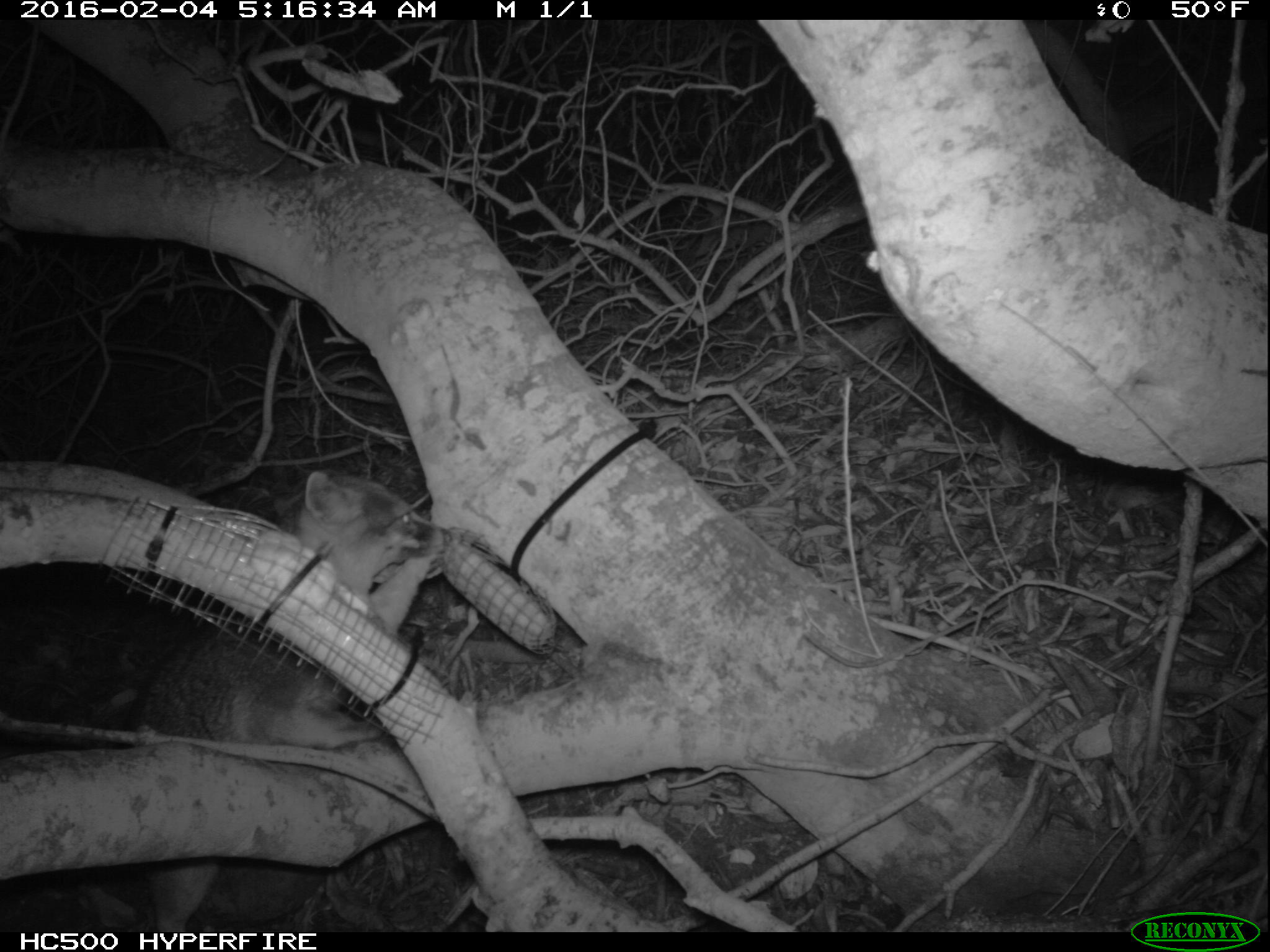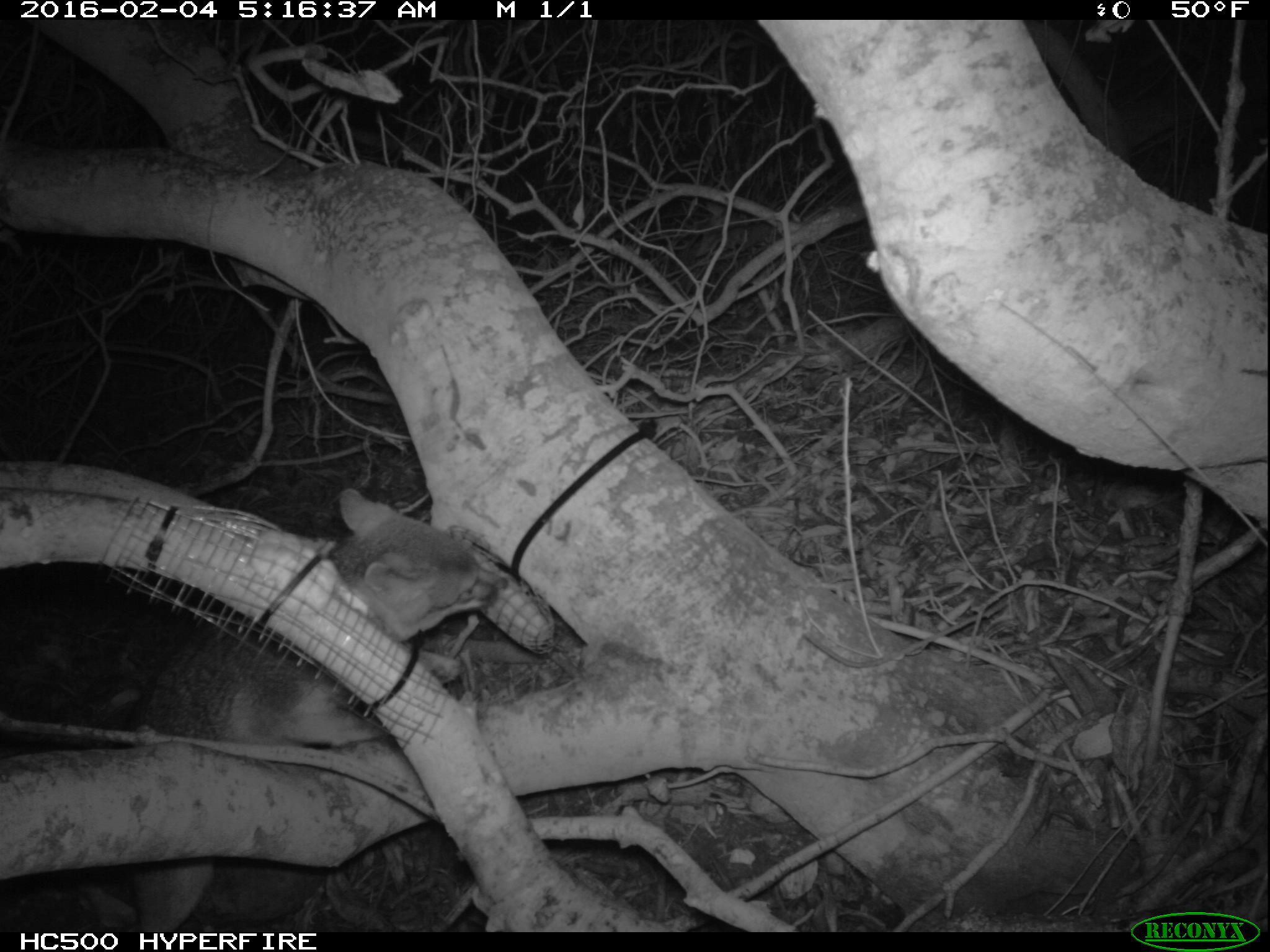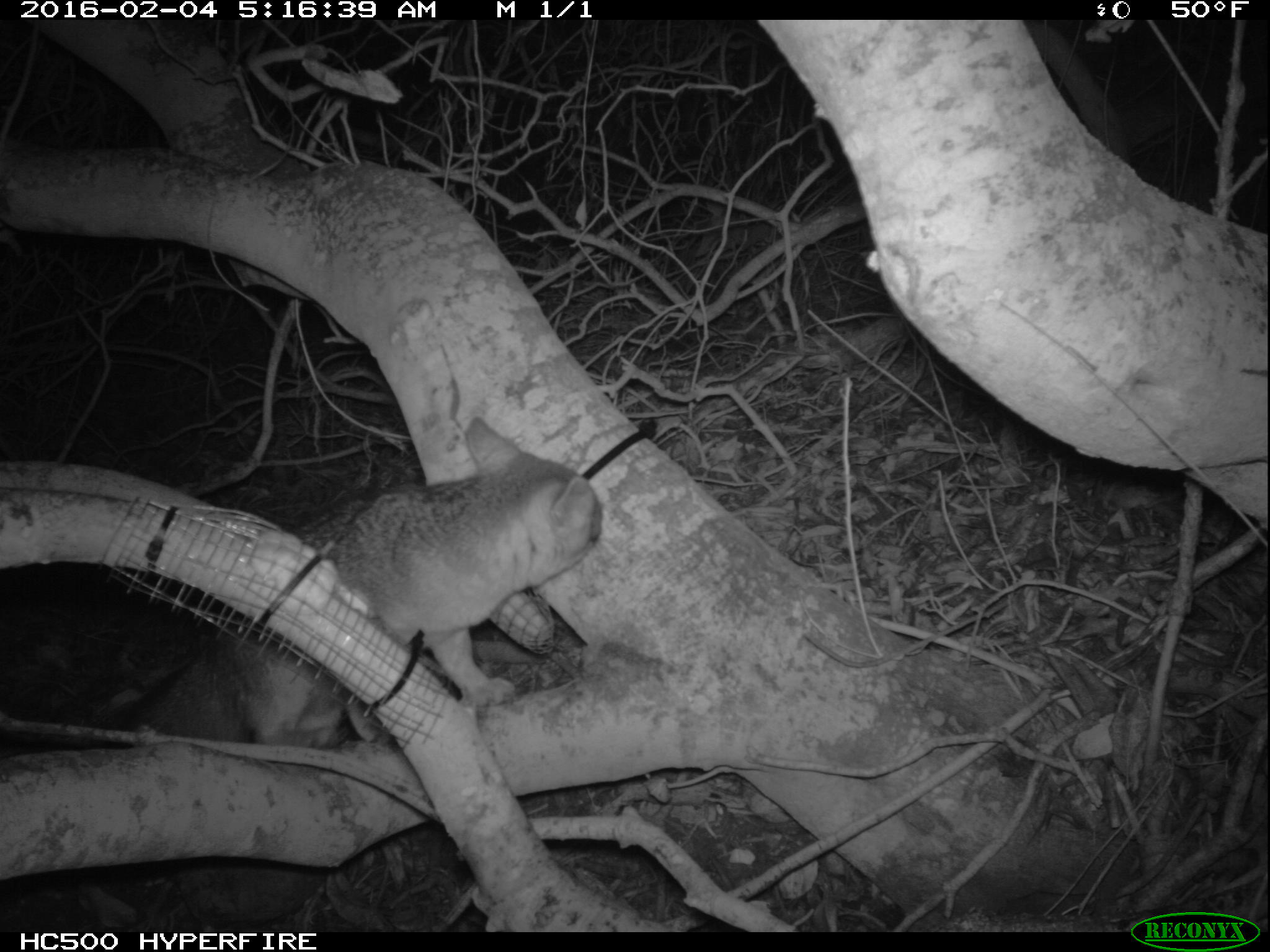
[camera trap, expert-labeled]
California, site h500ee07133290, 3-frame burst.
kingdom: Animalia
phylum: Chordata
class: Mammalia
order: Carnivora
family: Canidae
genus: Urocyon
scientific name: Urocyon littoralis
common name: island fox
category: fox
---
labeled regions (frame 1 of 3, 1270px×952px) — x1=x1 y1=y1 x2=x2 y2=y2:
fox: x1=125 y1=468 x2=451 y2=930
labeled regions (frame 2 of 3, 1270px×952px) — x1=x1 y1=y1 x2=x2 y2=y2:
fox: x1=0 y1=485 x2=499 y2=932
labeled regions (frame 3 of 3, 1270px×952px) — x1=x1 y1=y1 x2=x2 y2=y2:
fox: x1=100 y1=417 x2=602 y2=748